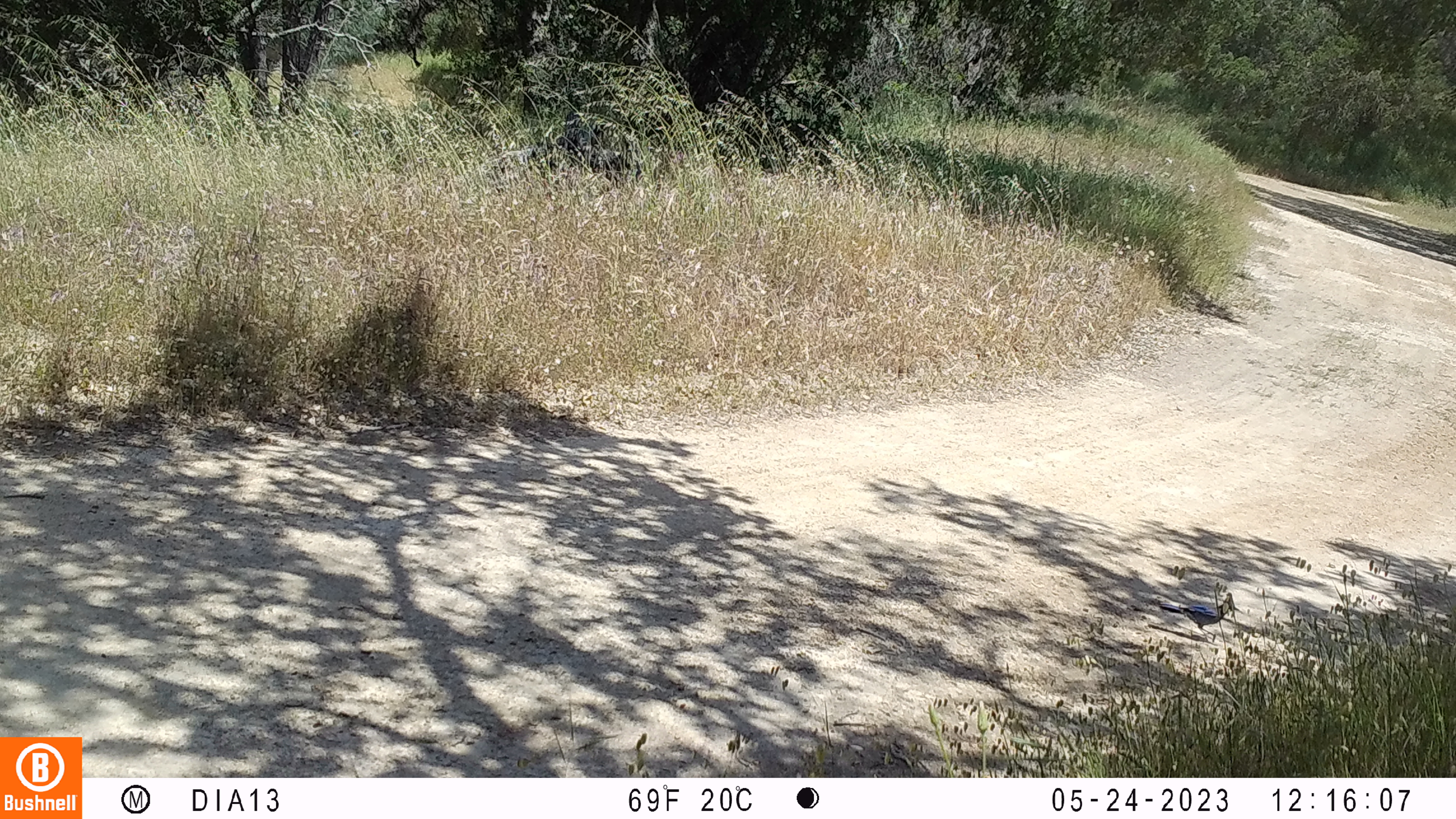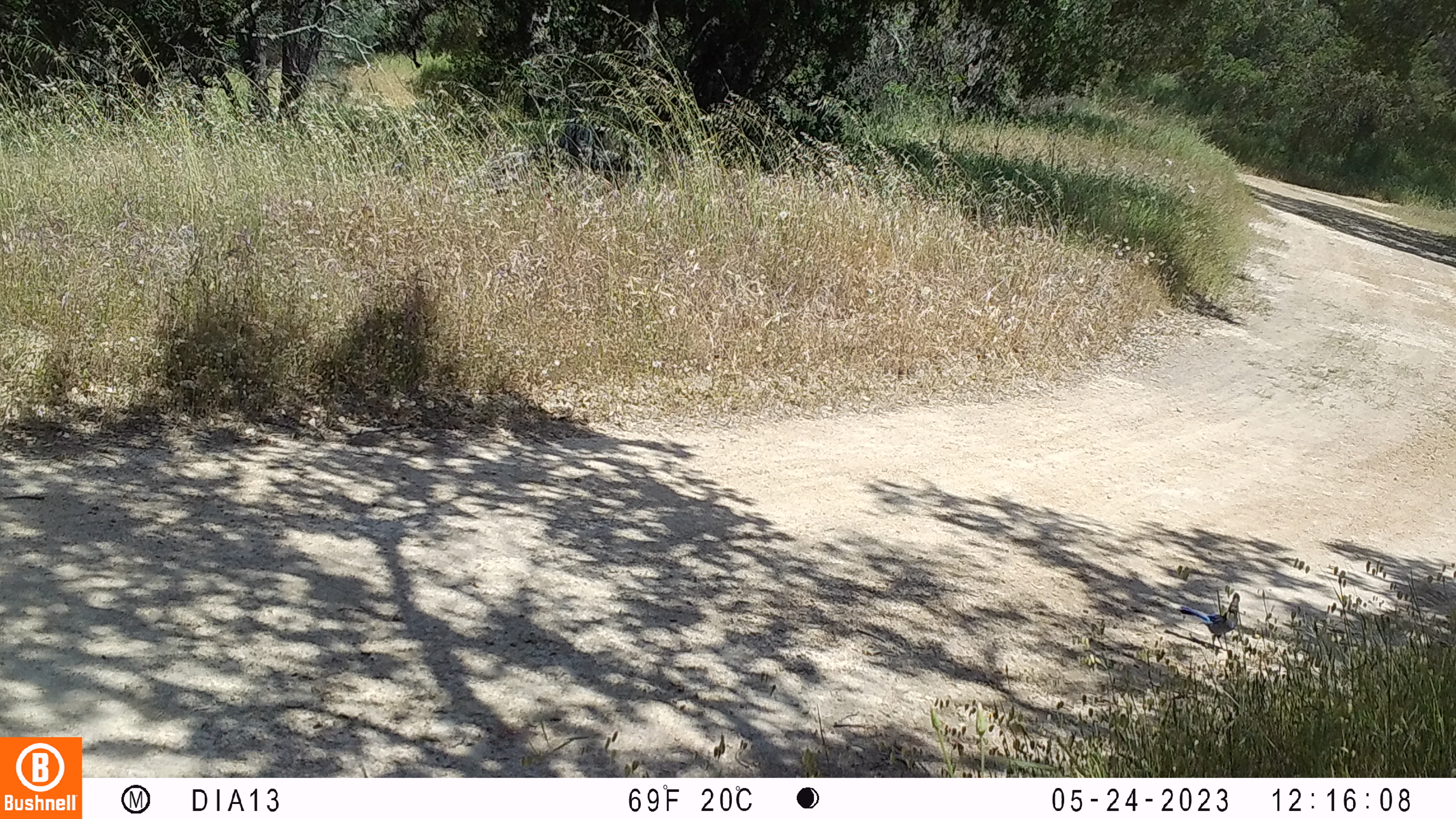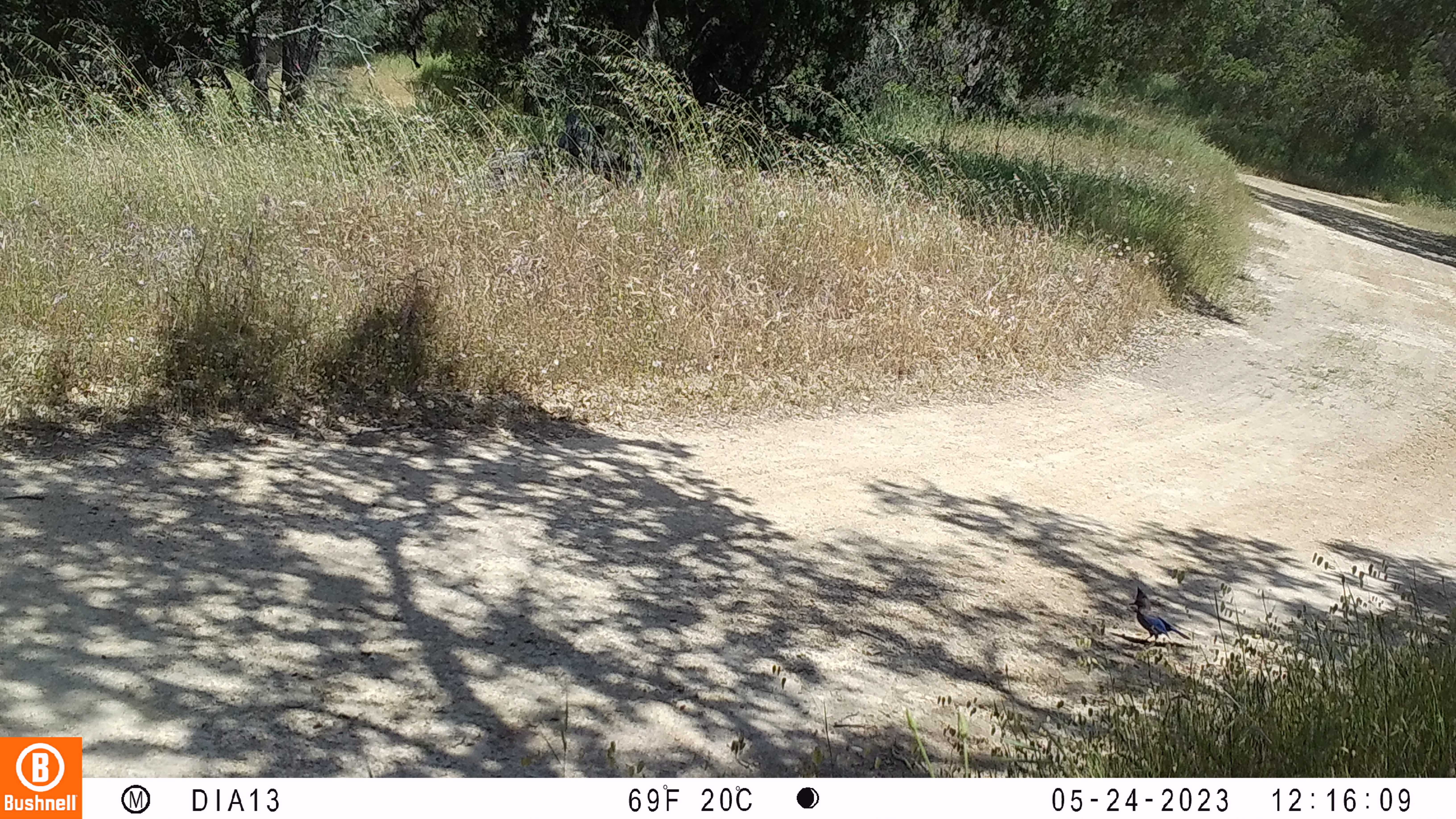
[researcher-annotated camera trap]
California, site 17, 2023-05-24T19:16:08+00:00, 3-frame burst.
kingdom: Animalia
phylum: Chordata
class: Aves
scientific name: Aves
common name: bird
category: unknown bird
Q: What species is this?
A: Unknown bird (bird) (Aves).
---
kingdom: Animalia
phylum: Chordata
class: Aves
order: Passeriformes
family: Corvidae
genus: Cyanocitta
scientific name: Cyanocitta stelleri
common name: steller's jay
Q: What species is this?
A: Steller's jay (Cyanocitta stelleri).